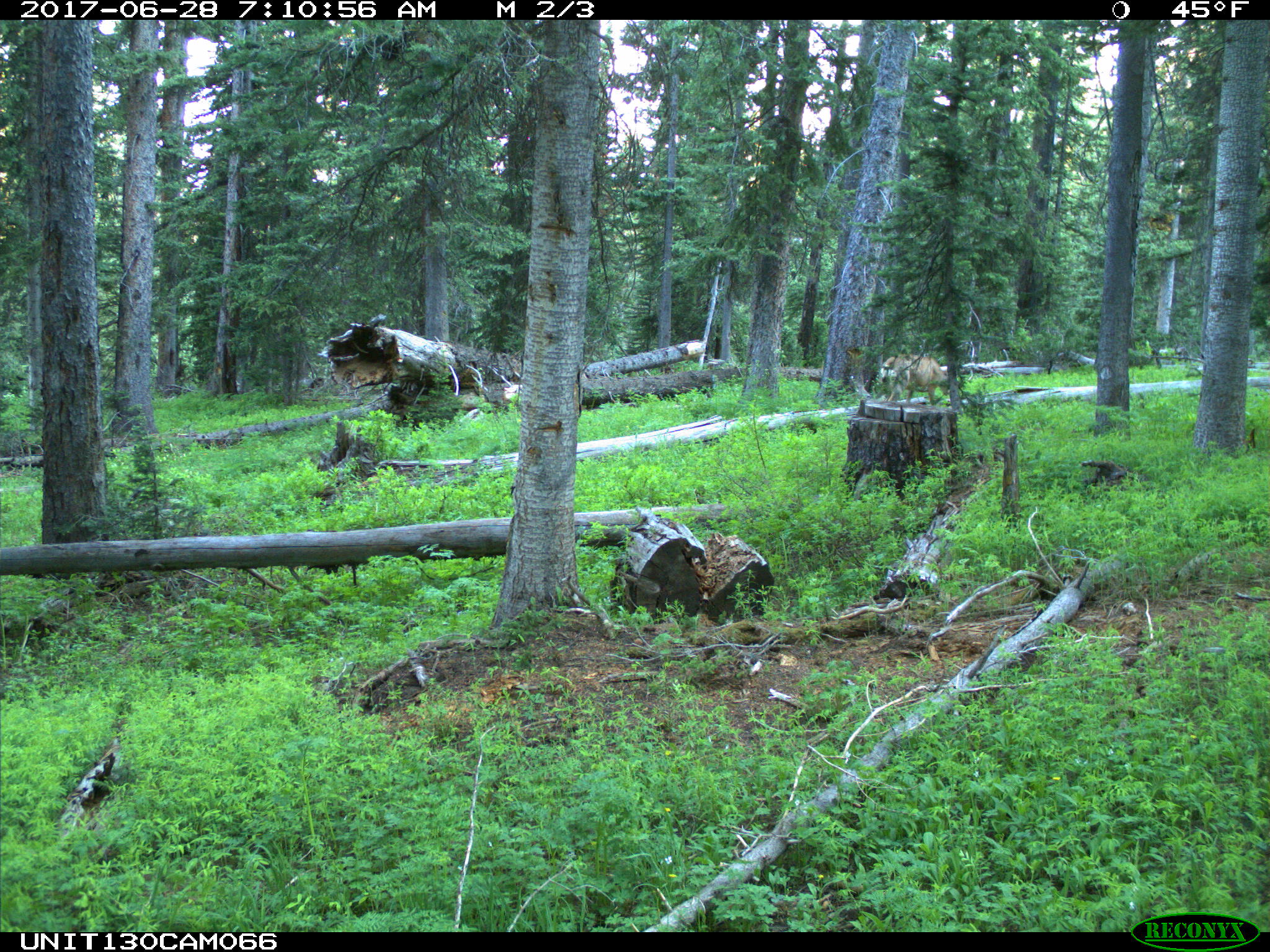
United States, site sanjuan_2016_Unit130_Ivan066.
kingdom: Animalia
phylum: Chordata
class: Mammalia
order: Artiodactyla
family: Cervidae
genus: Odocoileus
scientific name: Odocoileus hemionus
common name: mule deer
Odocoileus hemionus (mule deer).